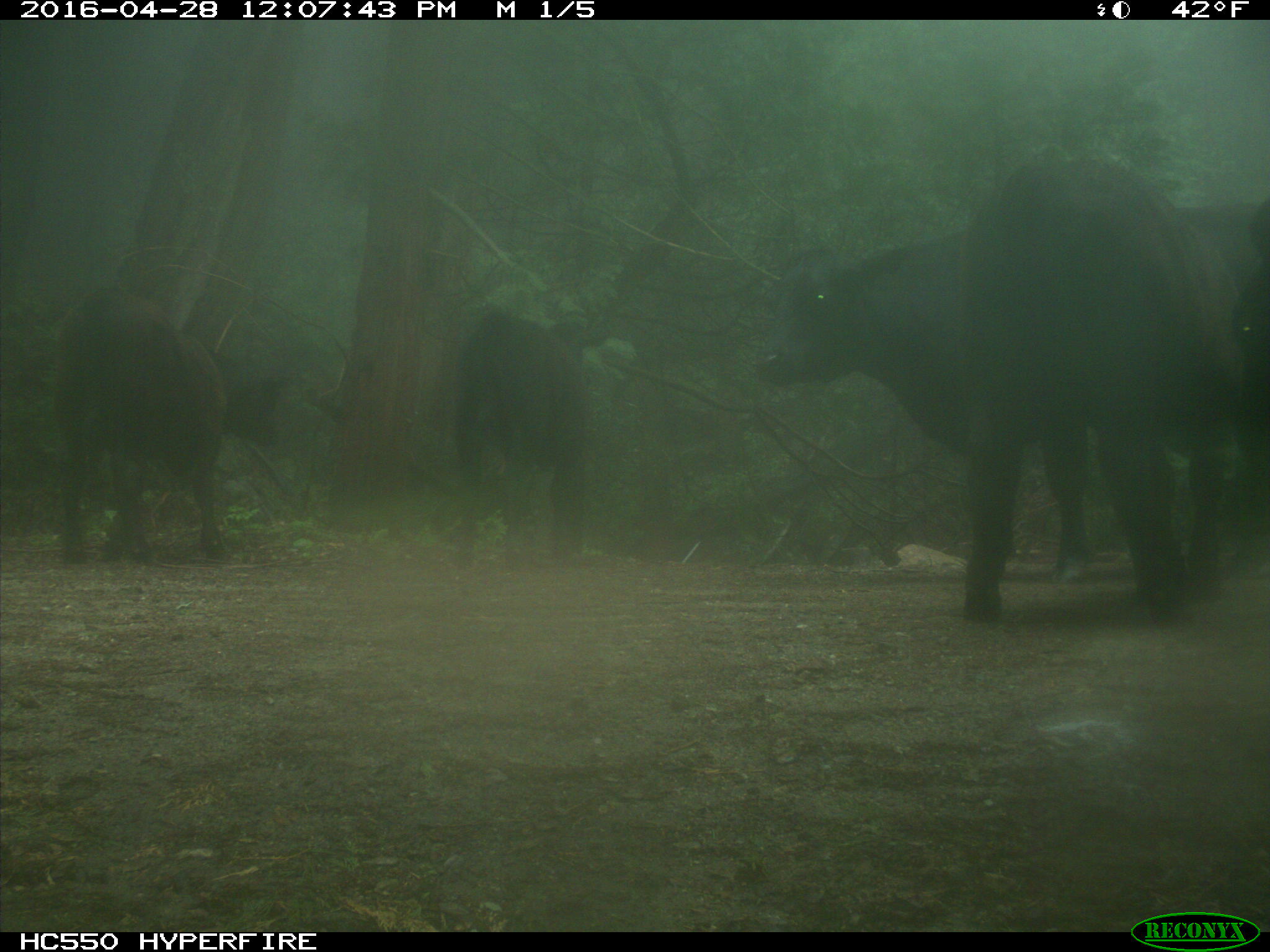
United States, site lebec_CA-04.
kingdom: Animalia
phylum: Chordata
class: Mammalia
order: Artiodactyla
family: Bovidae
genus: Bos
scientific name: Bos taurus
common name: domestic cow